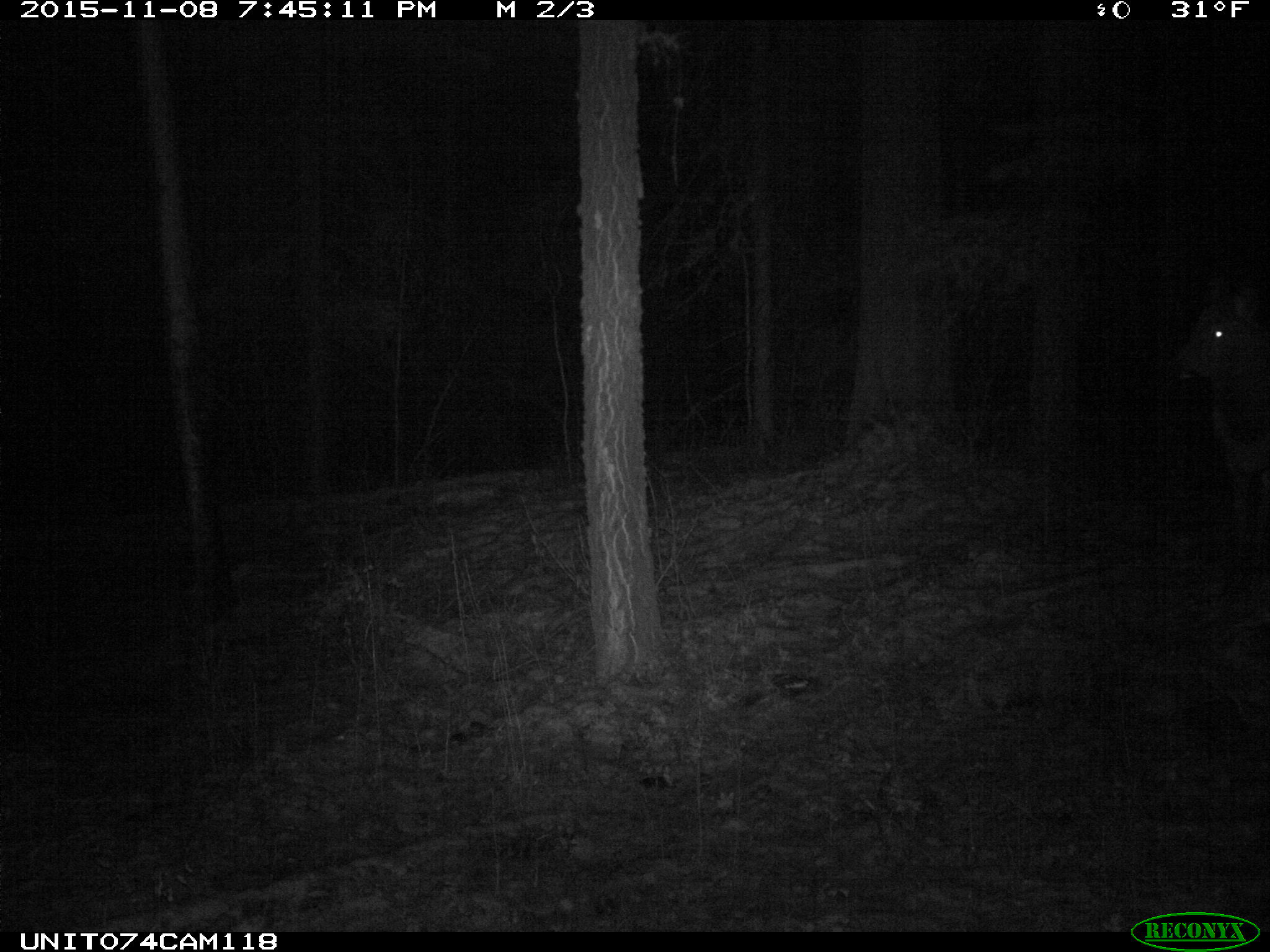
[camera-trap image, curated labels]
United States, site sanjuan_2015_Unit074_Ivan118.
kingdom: Animalia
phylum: Chordata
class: Mammalia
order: Artiodactyla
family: Cervidae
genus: Cervus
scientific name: Cervus elaphus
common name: red deer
Cervus elaphus (red deer).